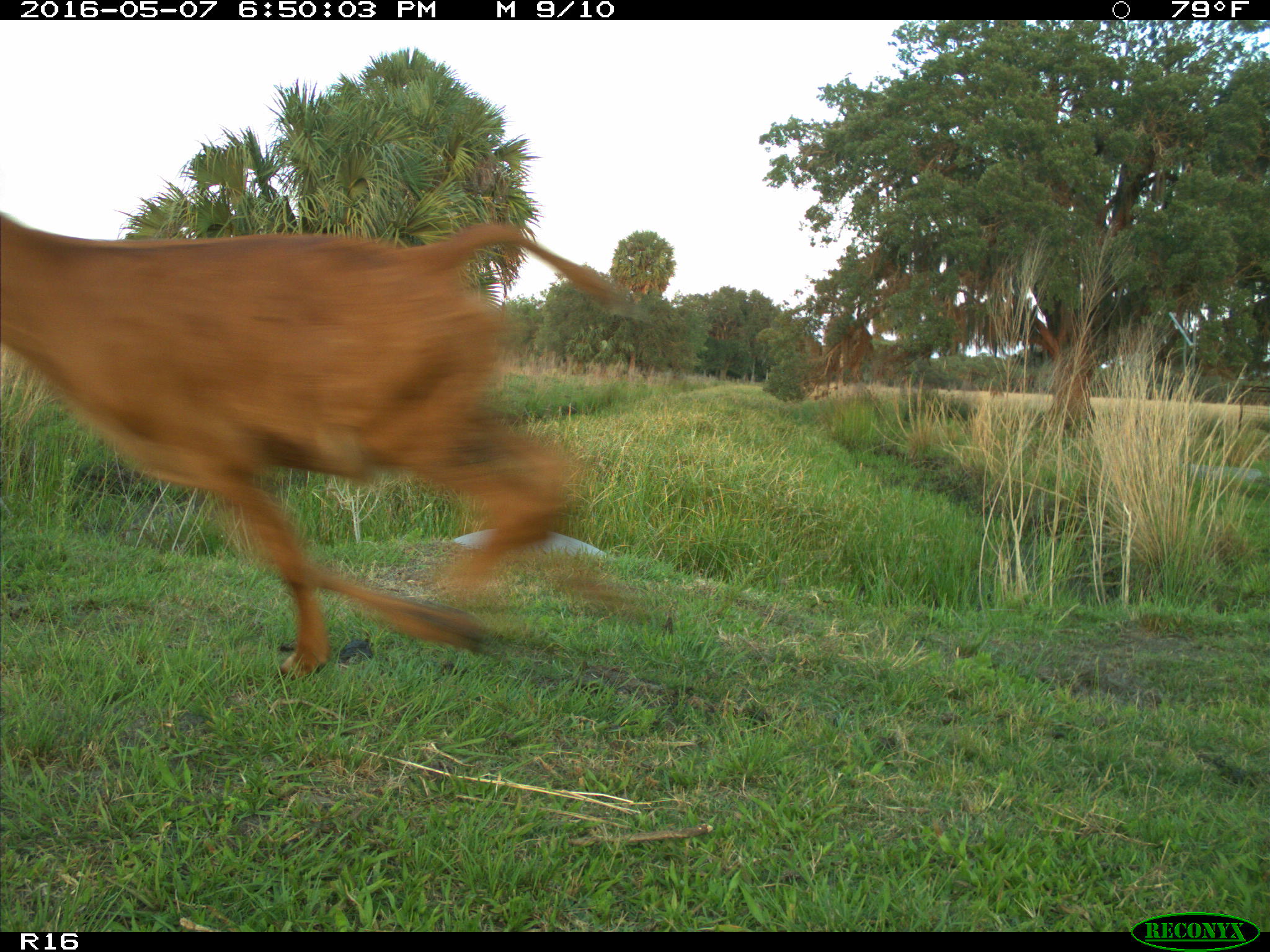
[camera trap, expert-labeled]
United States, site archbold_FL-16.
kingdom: Animalia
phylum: Chordata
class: Mammalia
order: Artiodactyla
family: Bovidae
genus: Bos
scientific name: Bos taurus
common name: domestic cow